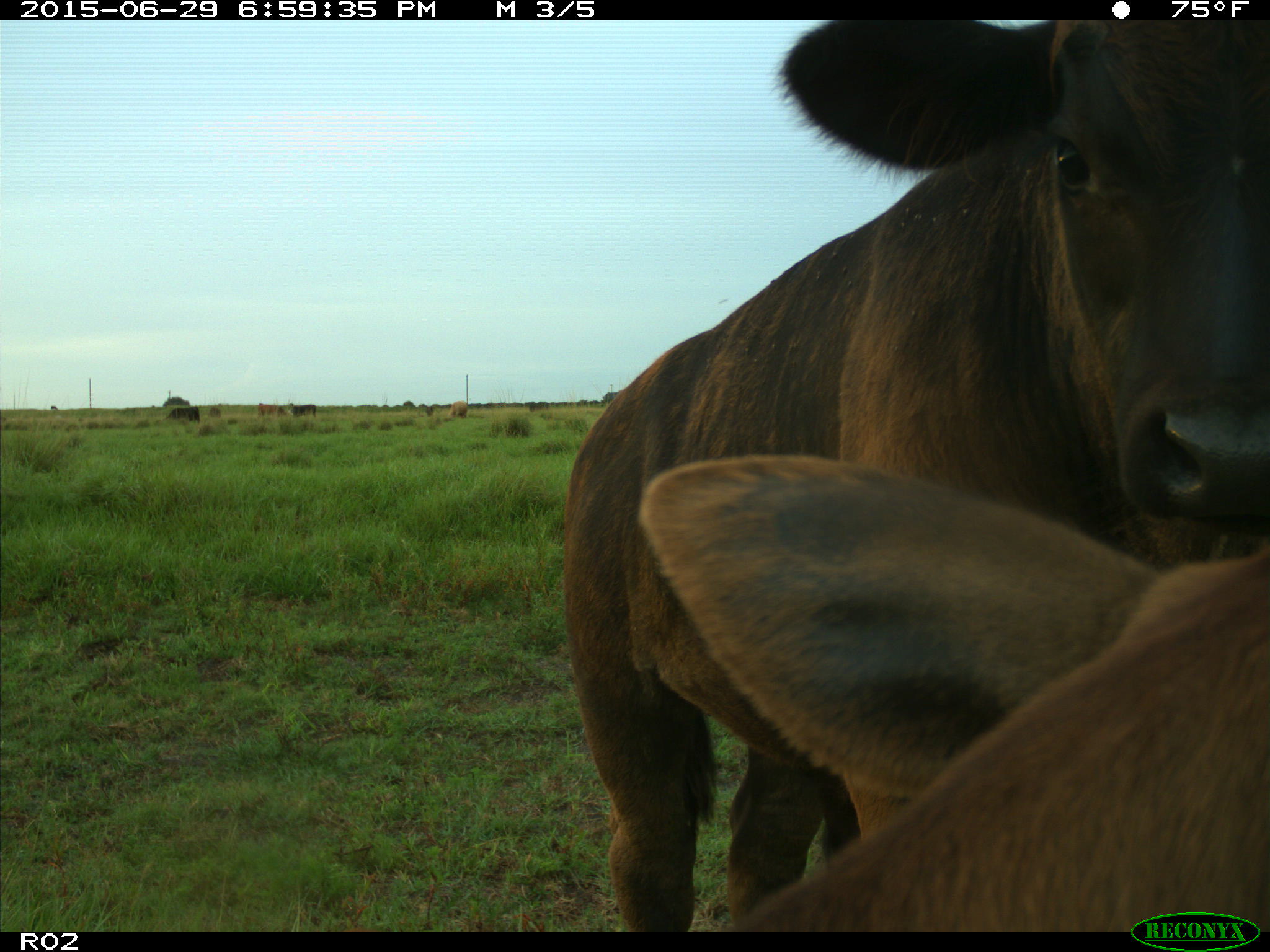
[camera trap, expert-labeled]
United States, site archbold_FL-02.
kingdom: Animalia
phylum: Chordata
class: Mammalia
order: Artiodactyla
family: Bovidae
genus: Bos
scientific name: Bos taurus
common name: domestic cow